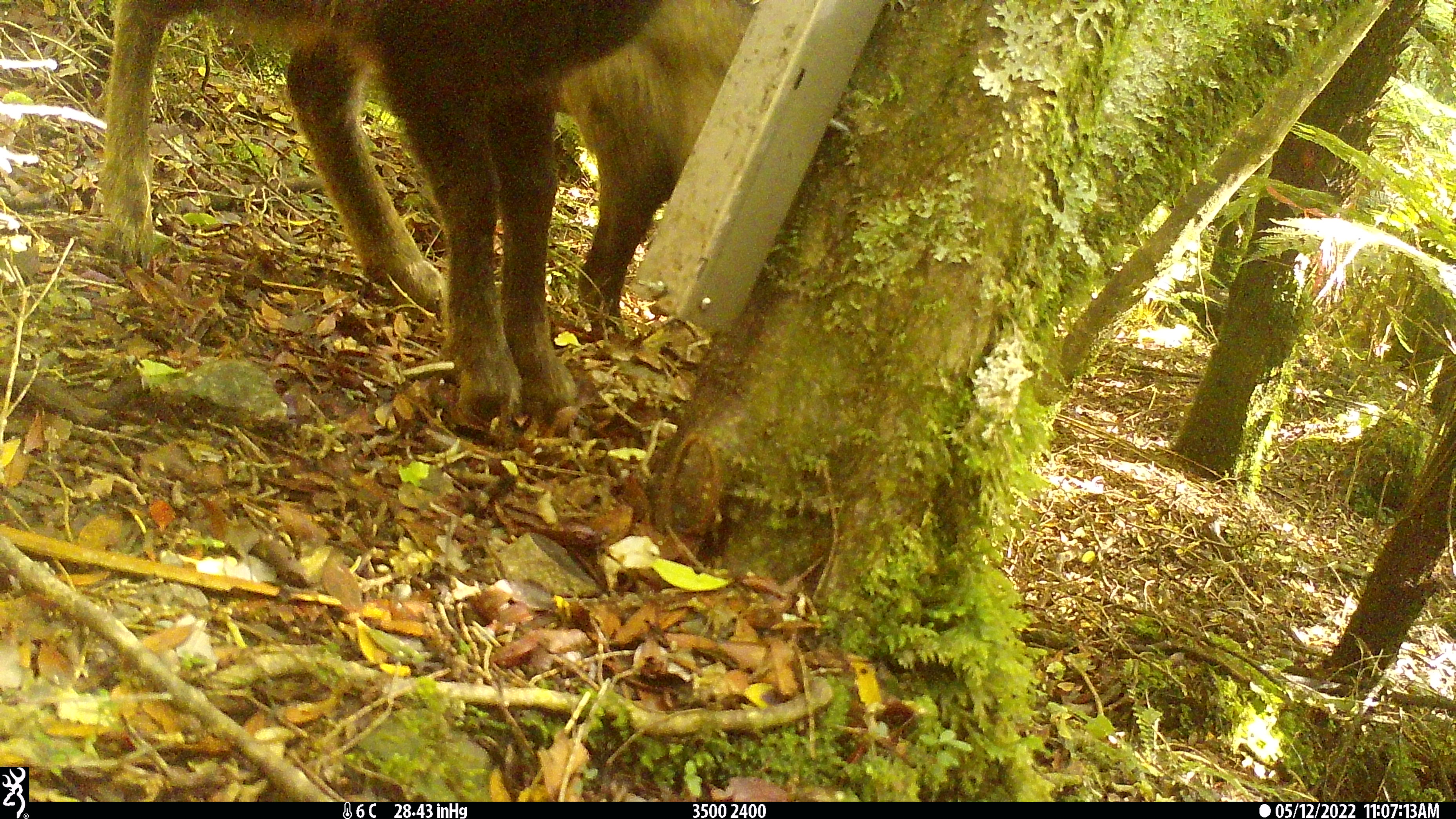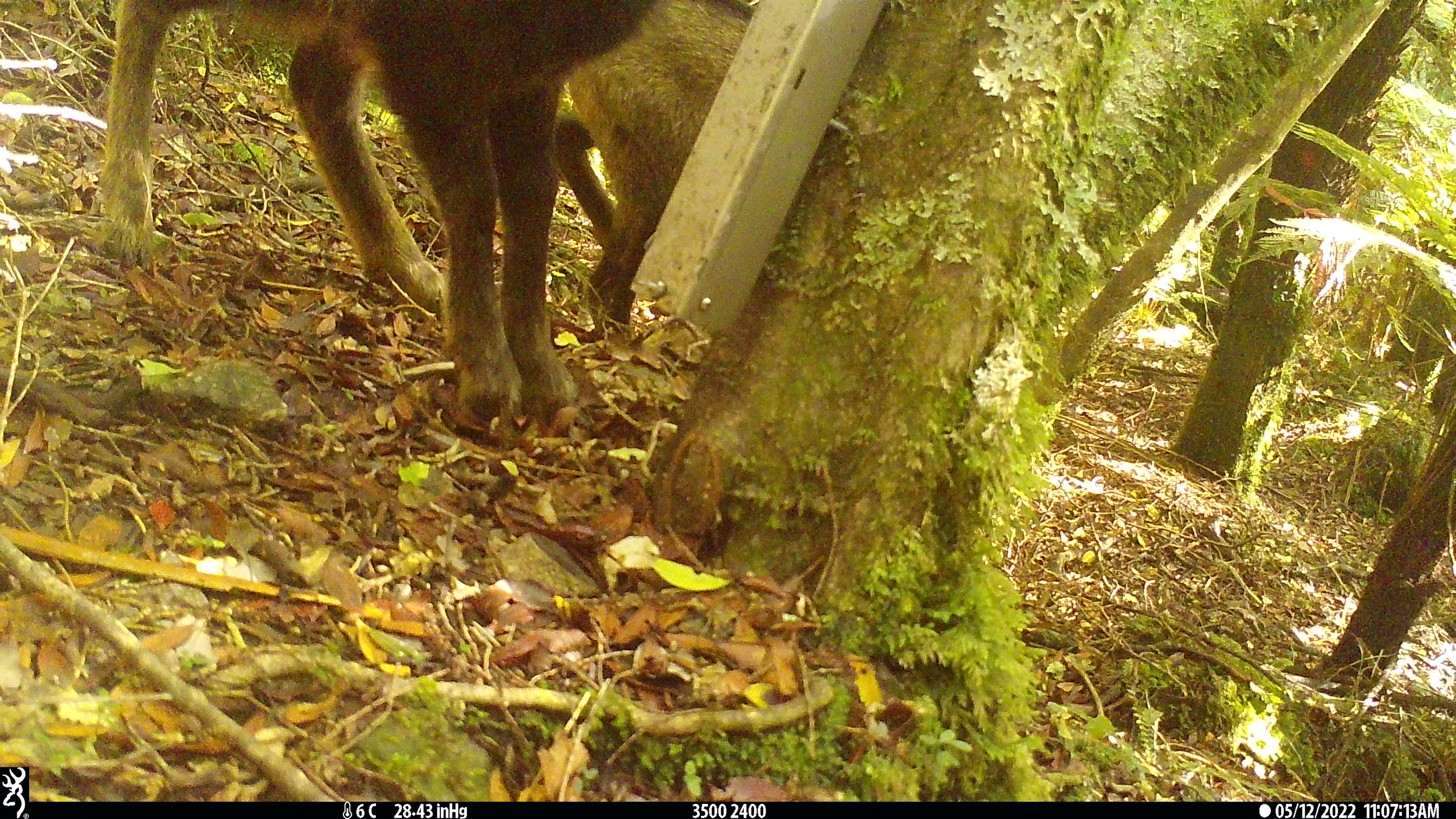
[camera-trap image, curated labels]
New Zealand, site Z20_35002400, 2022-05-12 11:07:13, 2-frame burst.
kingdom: Animalia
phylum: Chordata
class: Mammalia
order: Artiodactyla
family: Bovidae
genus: Rupicapra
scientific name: Rupicapra rupicapra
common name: alpine chamois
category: chamois